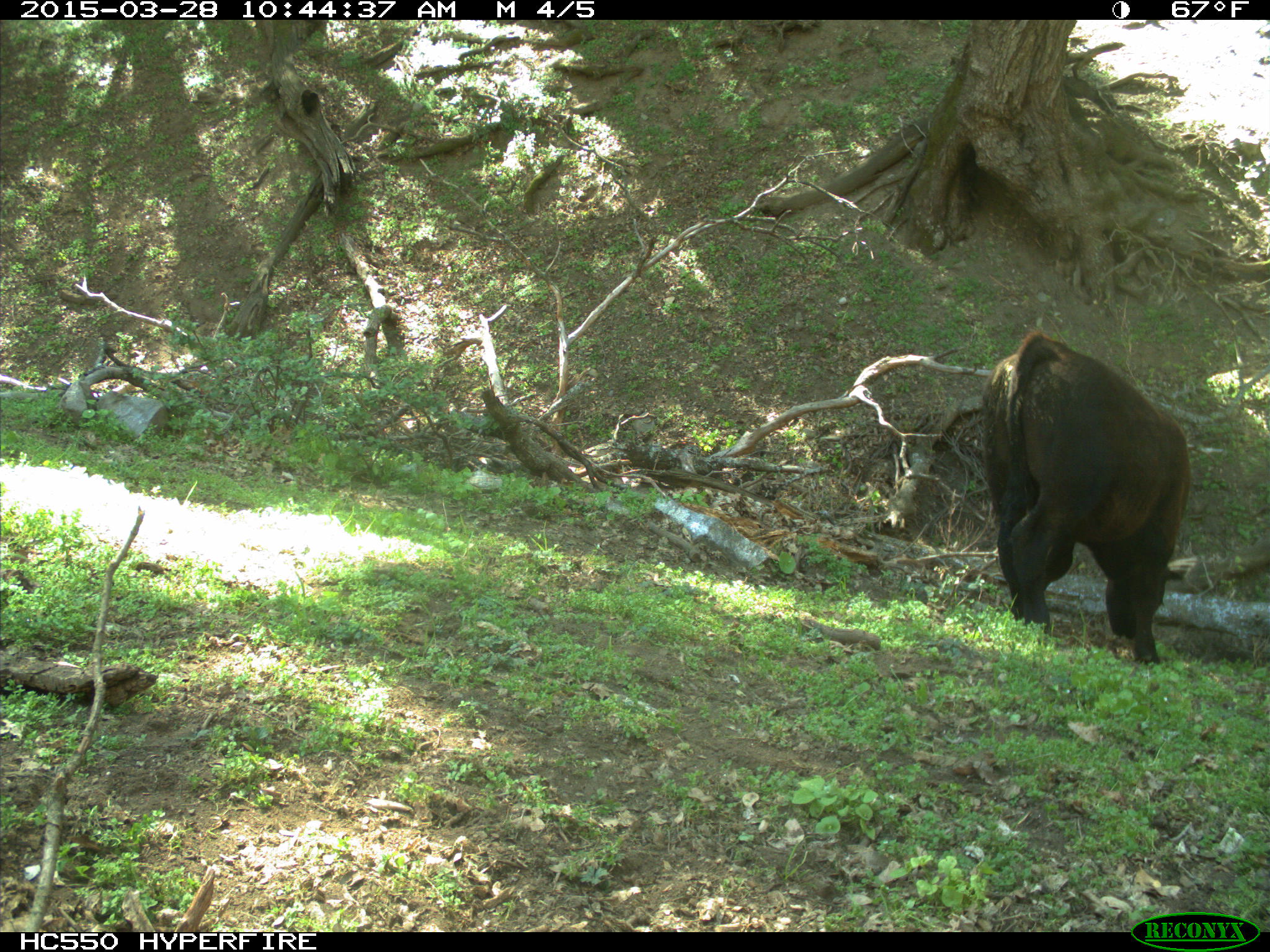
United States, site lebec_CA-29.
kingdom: Animalia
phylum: Chordata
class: Mammalia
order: Artiodactyla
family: Bovidae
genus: Bos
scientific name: Bos taurus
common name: domestic cow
Bos taurus (domestic cow).